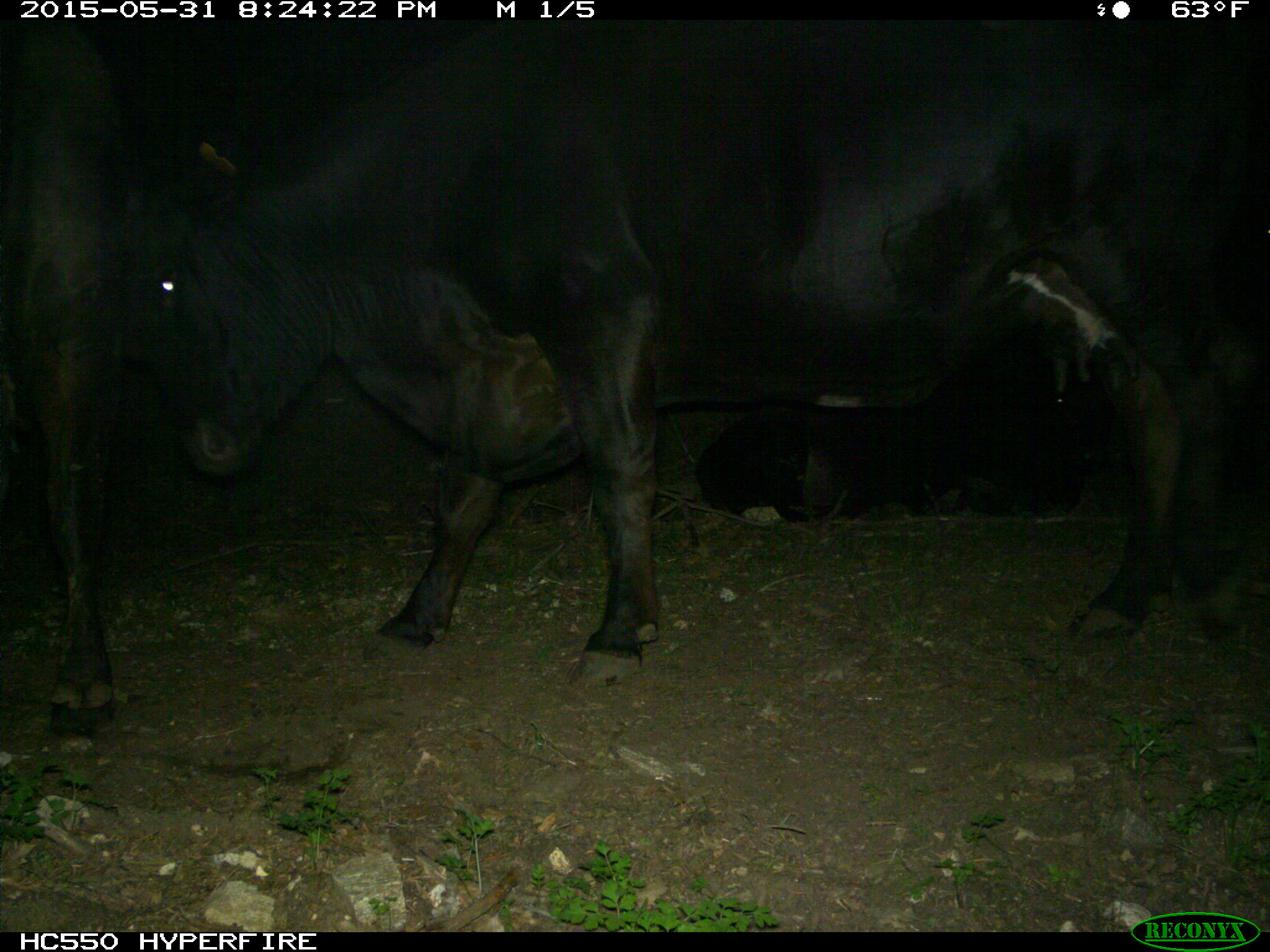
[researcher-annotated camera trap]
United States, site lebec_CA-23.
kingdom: Animalia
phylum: Chordata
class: Mammalia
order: Artiodactyla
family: Bovidae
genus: Bos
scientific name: Bos taurus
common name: domestic cow